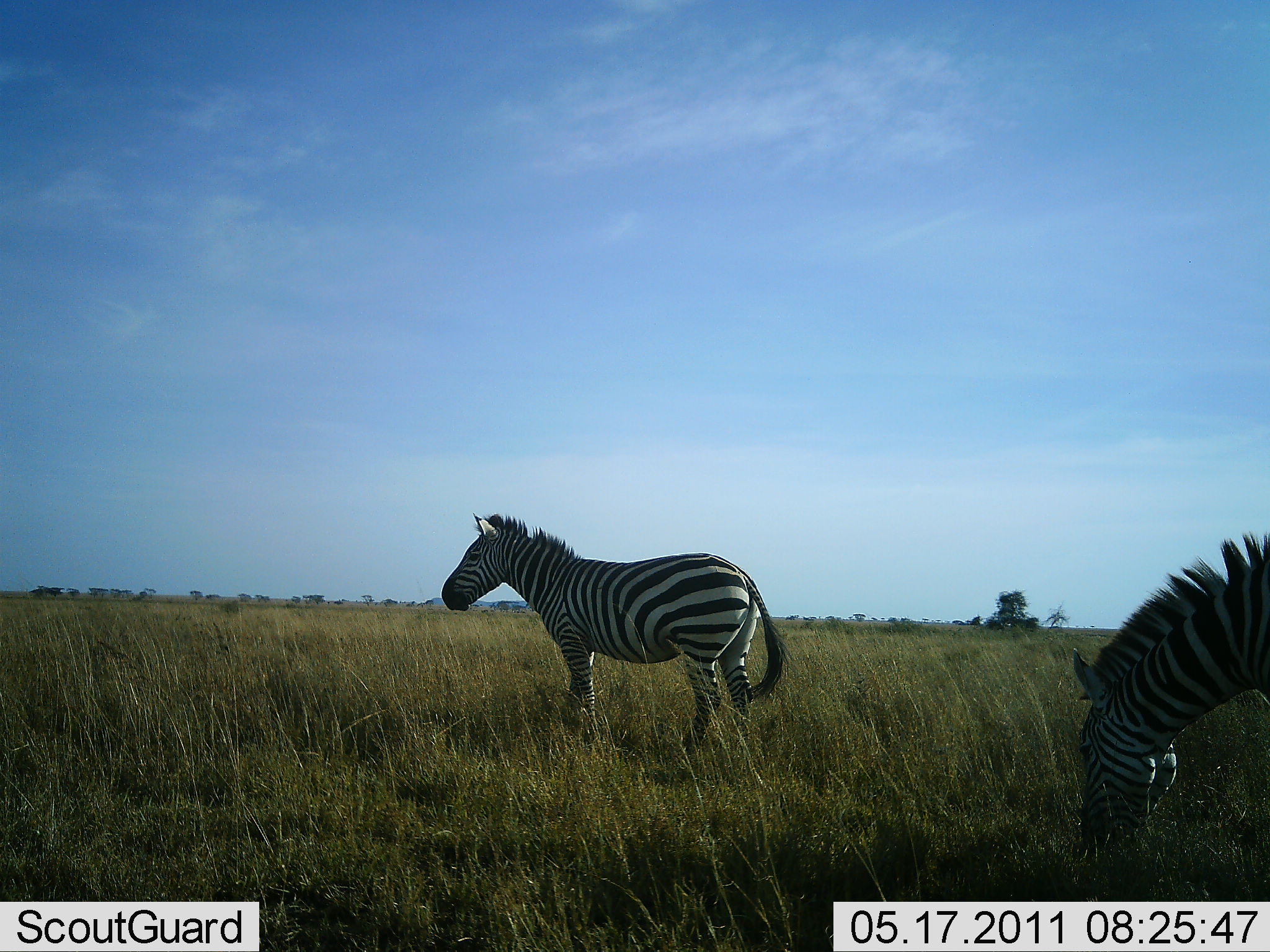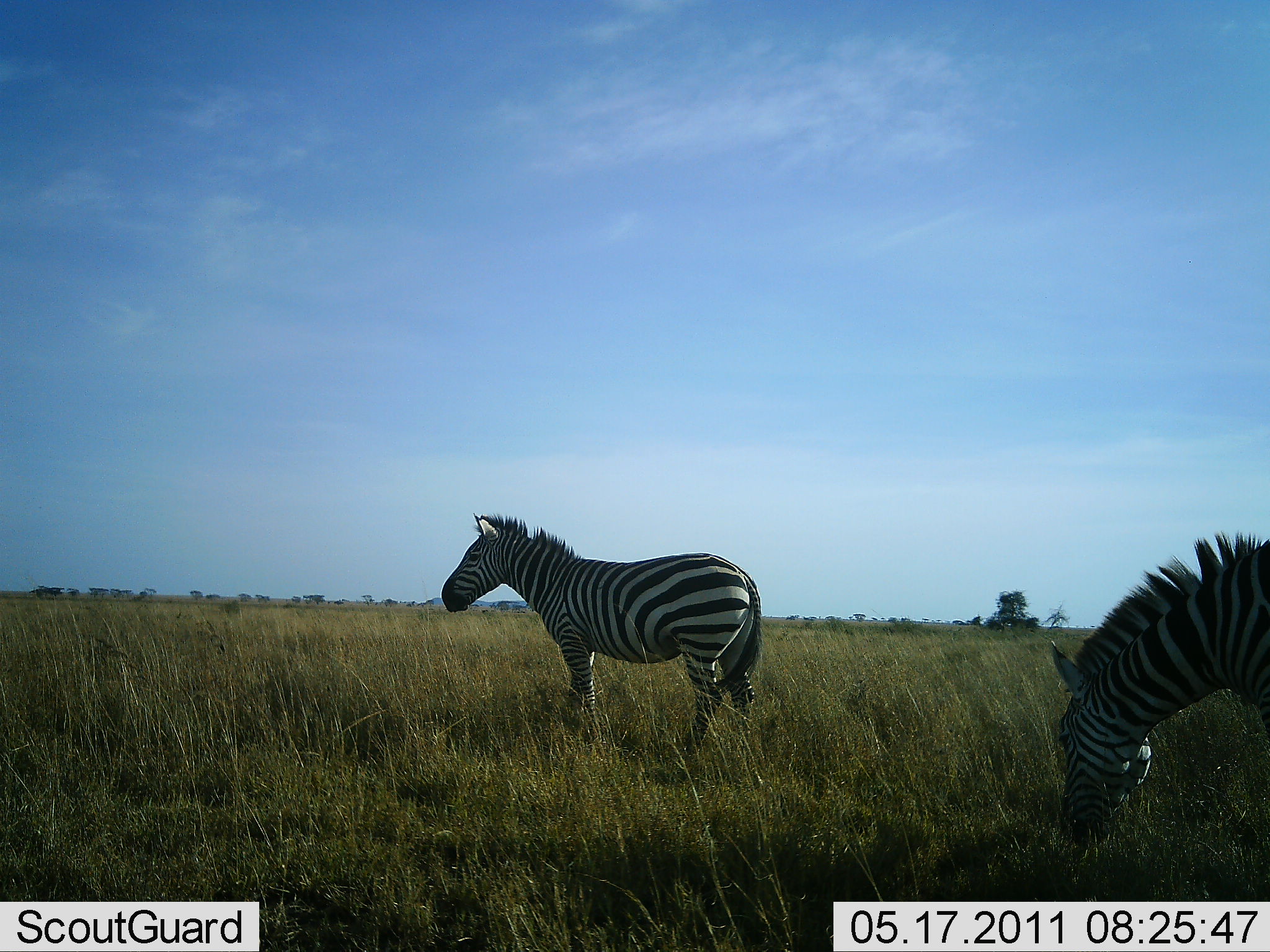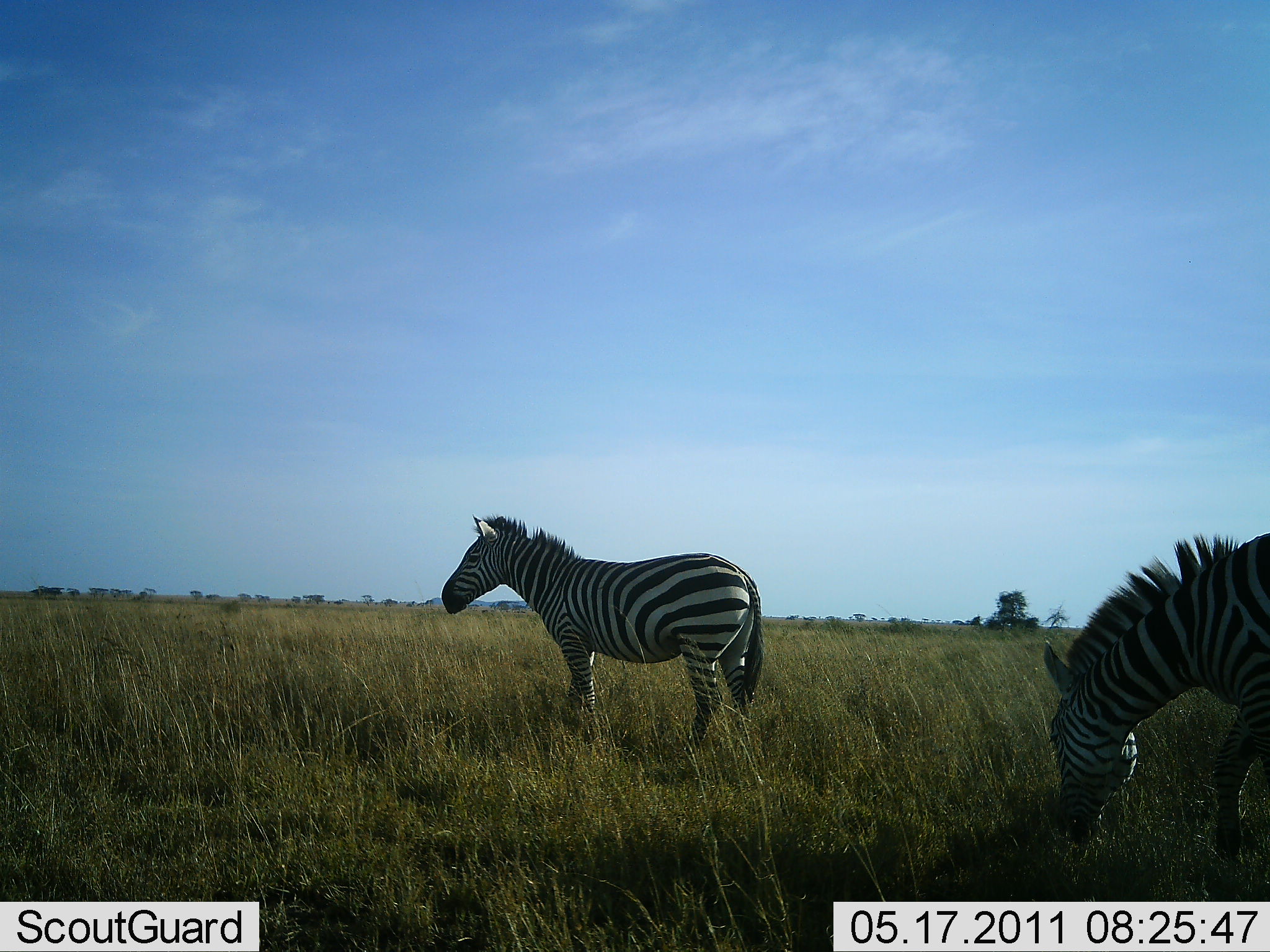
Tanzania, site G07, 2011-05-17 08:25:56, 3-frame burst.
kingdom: Animalia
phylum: Chordata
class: Mammalia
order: Perissodactyla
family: Equidae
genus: Equus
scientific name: Equus quagga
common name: plains zebra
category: zebra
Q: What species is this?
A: Zebra (plains zebra) (Equus quagga).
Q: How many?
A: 2.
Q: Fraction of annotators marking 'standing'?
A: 71%.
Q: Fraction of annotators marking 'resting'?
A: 0%.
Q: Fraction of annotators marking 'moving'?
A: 21%.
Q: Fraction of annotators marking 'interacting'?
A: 0%.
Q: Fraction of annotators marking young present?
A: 0%.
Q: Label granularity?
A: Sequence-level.